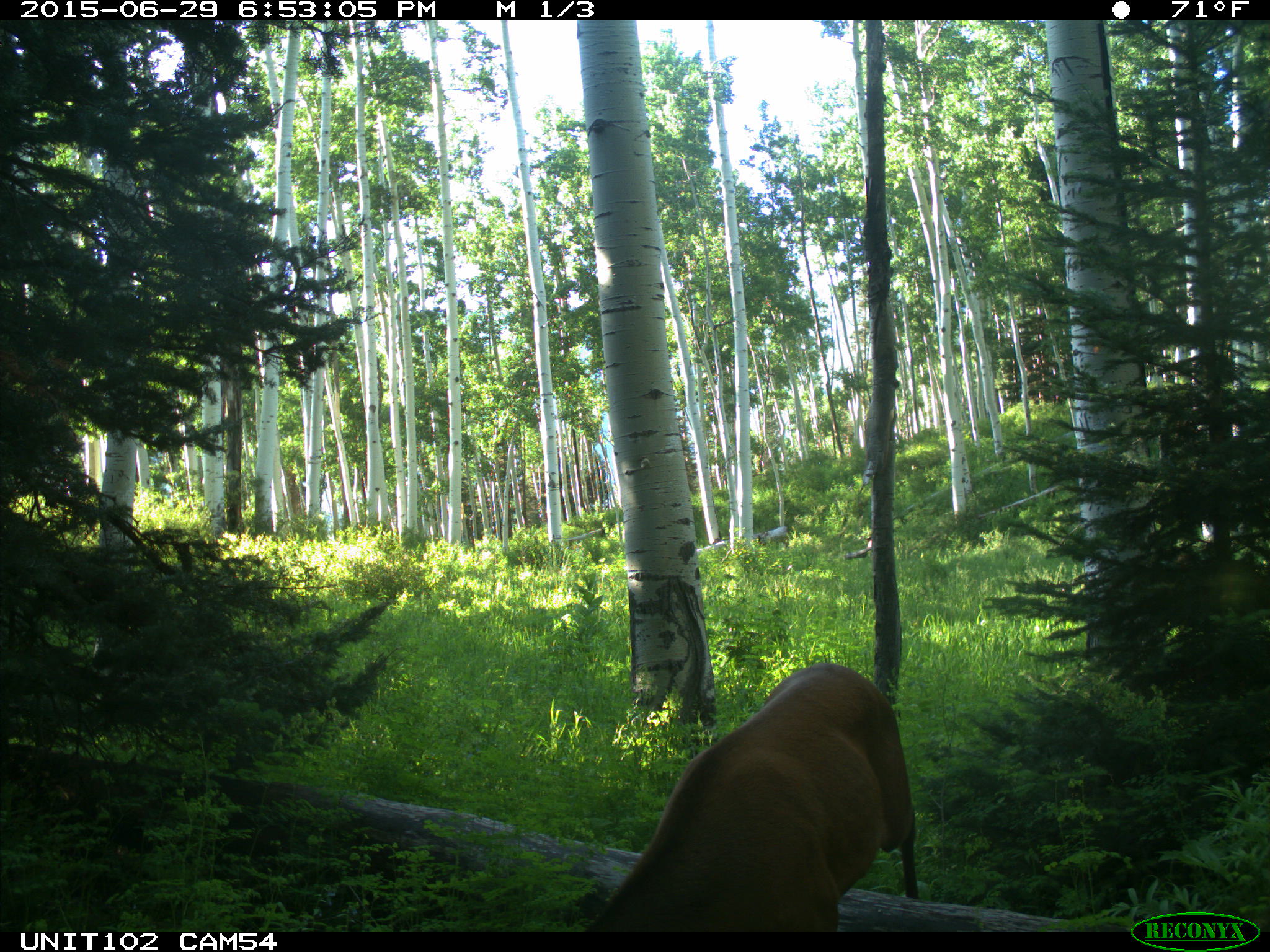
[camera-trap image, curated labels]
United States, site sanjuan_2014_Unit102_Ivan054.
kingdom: Animalia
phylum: Chordata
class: Mammalia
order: Artiodactyla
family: Cervidae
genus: Cervus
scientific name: Cervus elaphus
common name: red deer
Cervus elaphus (red deer).